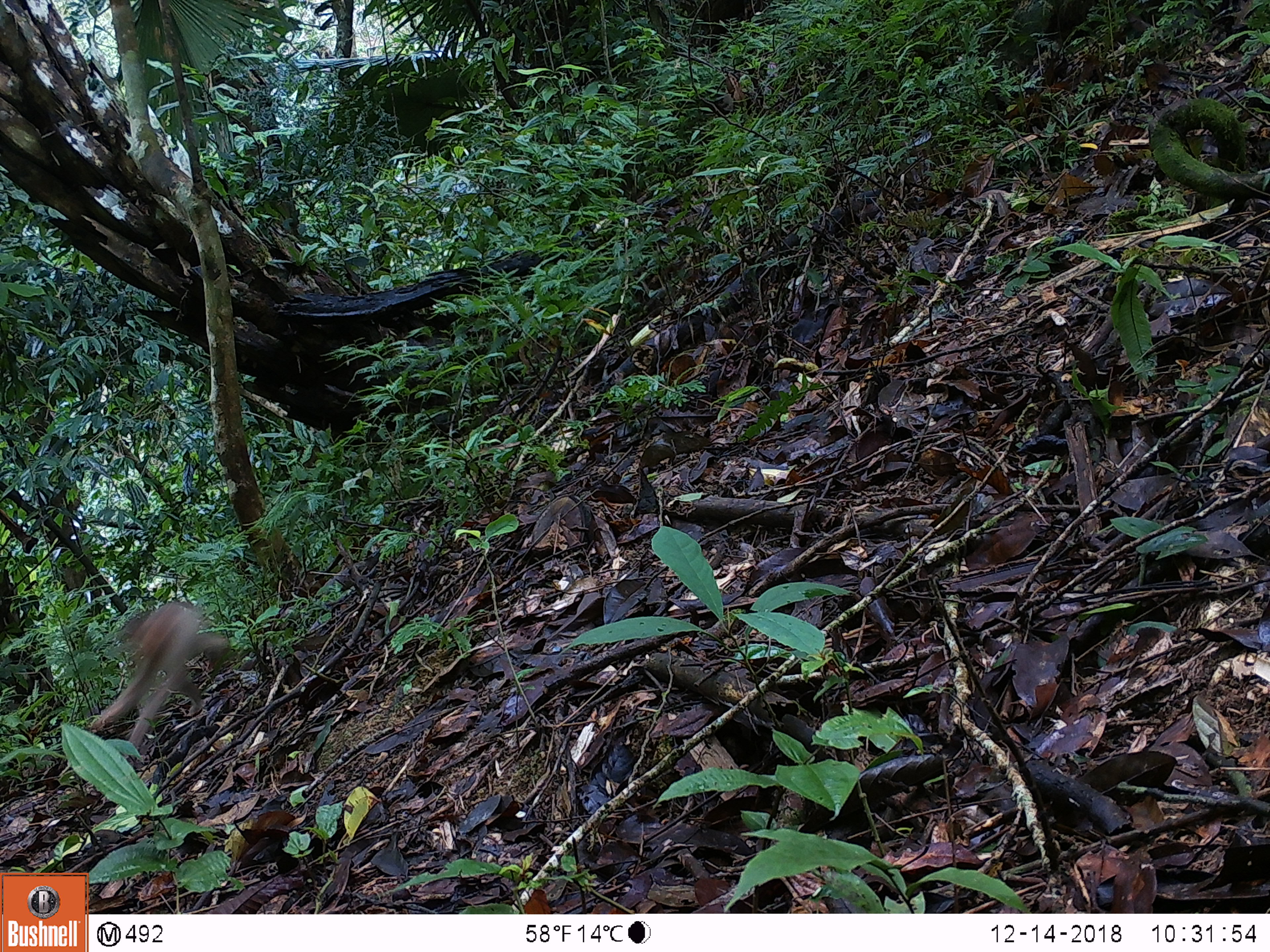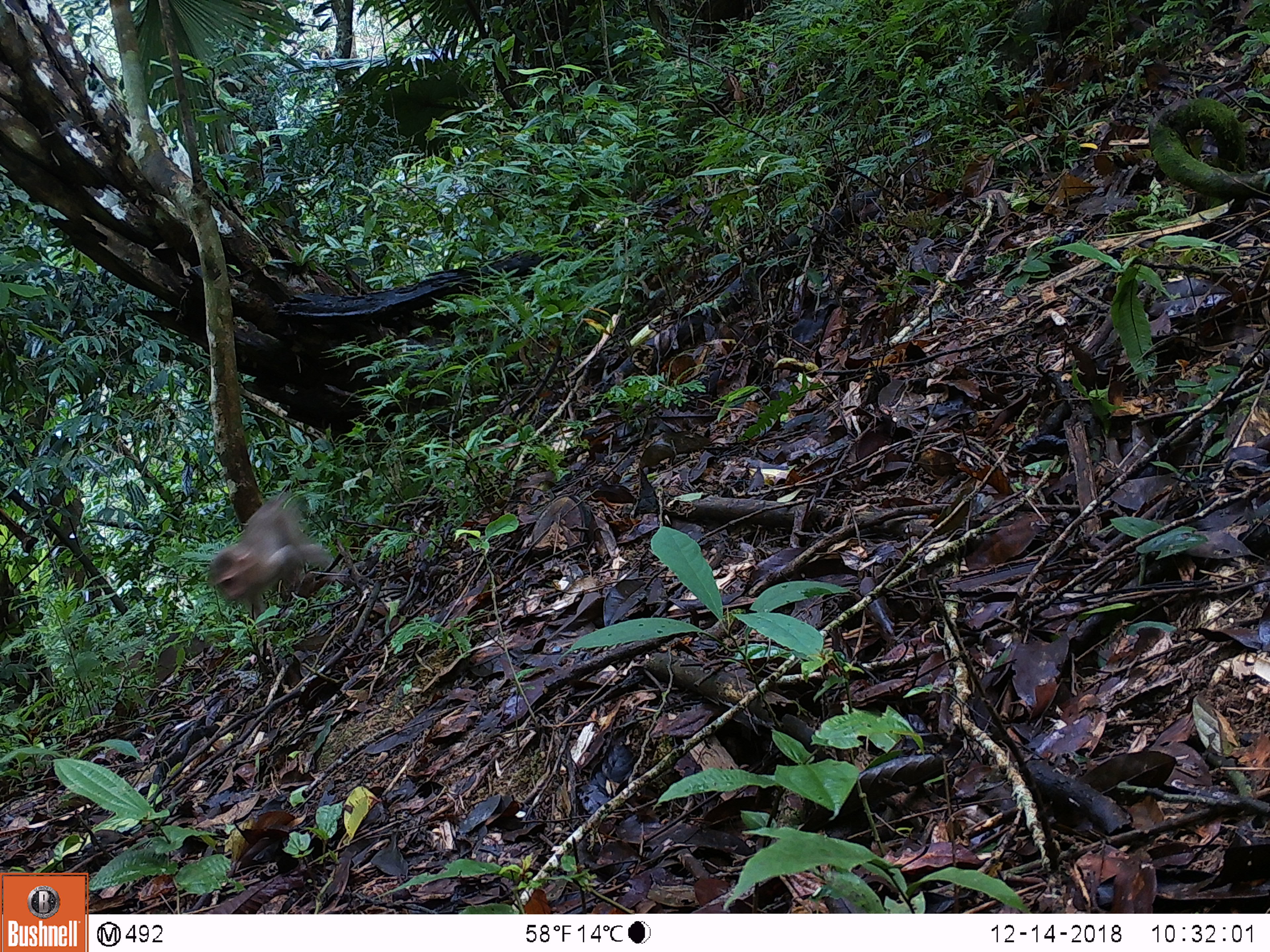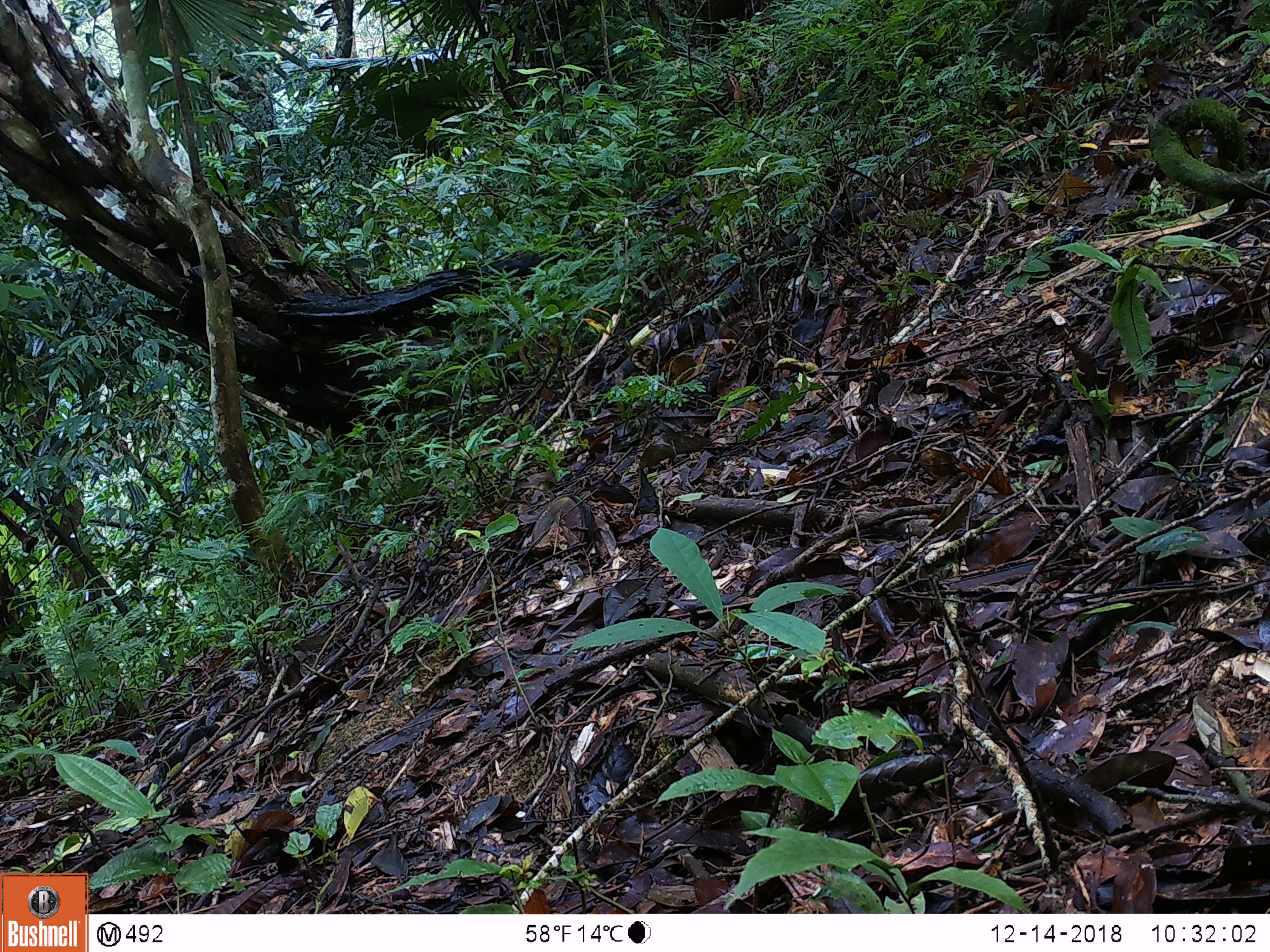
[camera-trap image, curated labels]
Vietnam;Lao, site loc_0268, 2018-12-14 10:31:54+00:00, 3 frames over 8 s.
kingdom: Animalia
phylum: Chordata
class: Mammalia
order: Primates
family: Cercopithecidae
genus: Macaca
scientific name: Macaca nemestrina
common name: pig-tailed macaque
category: pig tailed macaque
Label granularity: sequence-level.